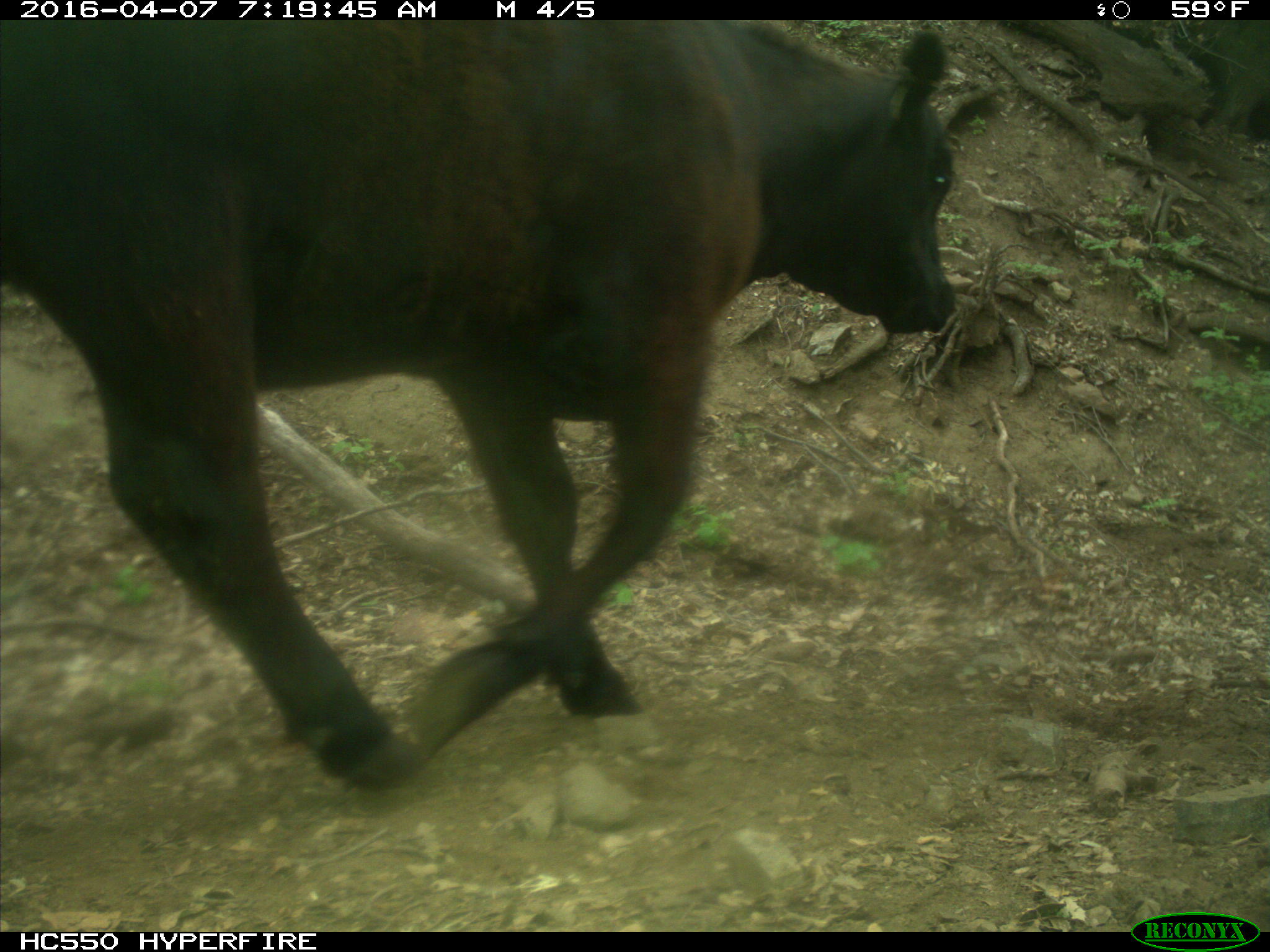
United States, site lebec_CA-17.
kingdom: Animalia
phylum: Chordata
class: Mammalia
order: Artiodactyla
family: Bovidae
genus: Bos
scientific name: Bos taurus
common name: domestic cow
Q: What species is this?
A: Bos taurus (domestic cow).